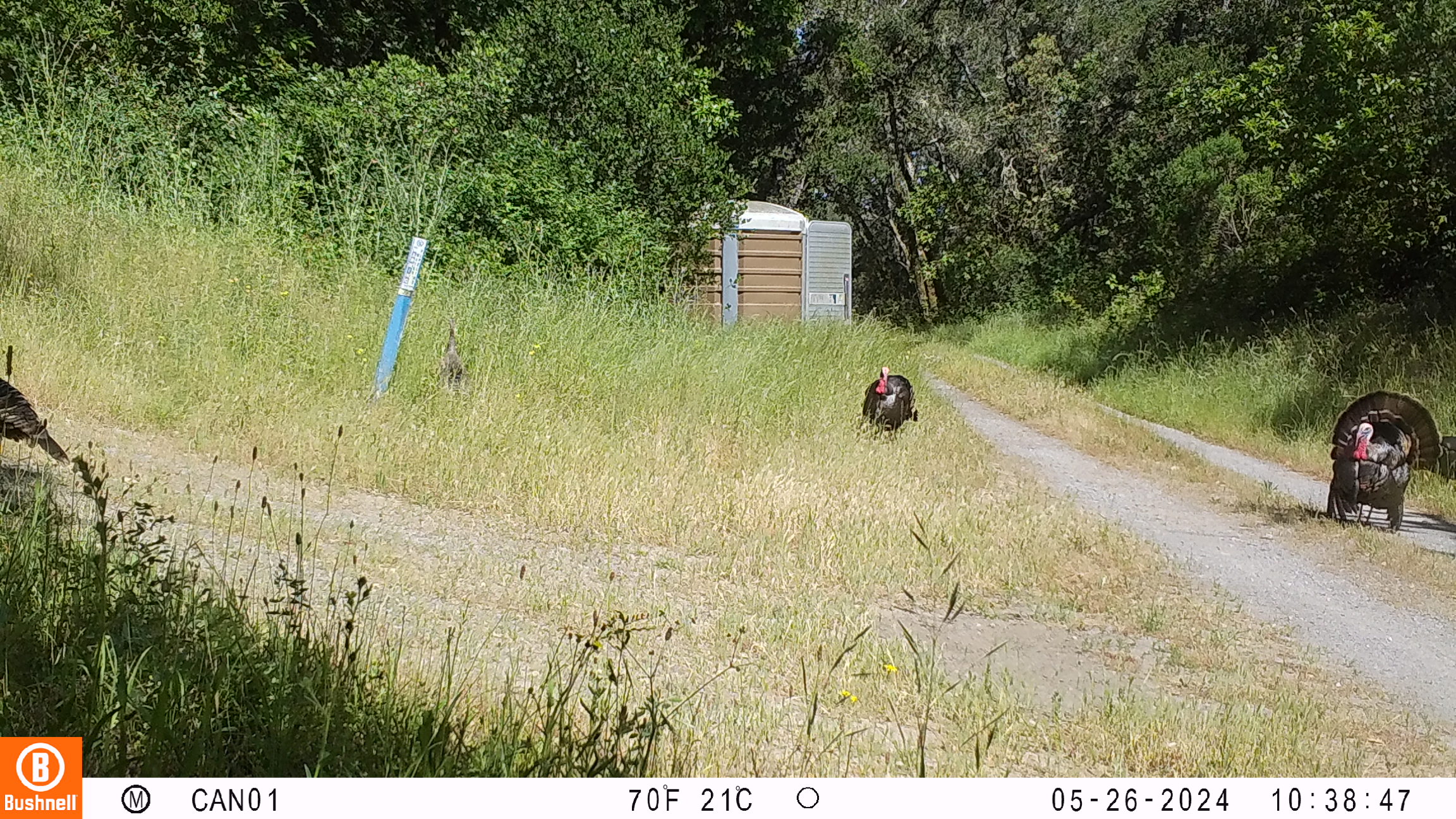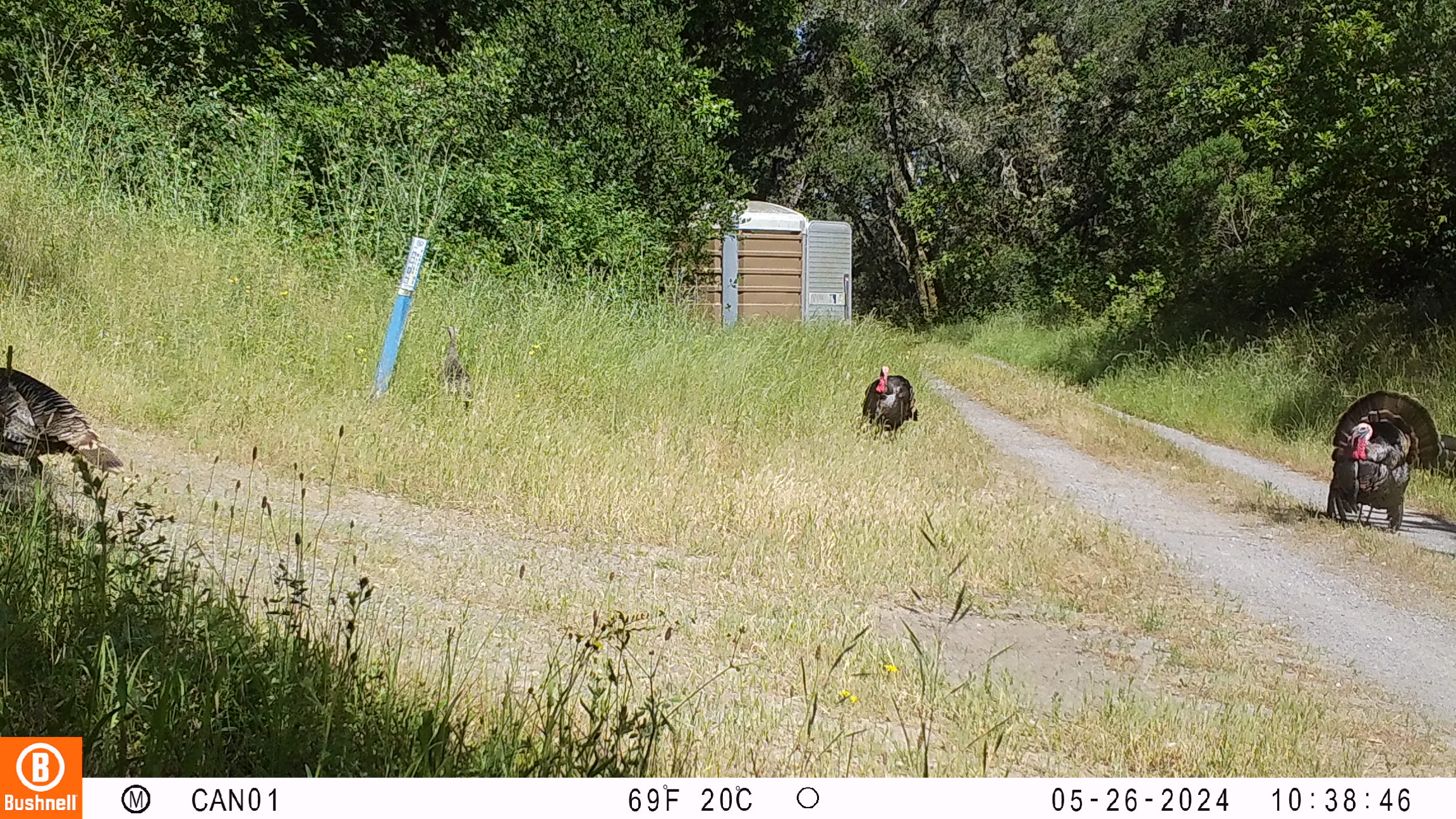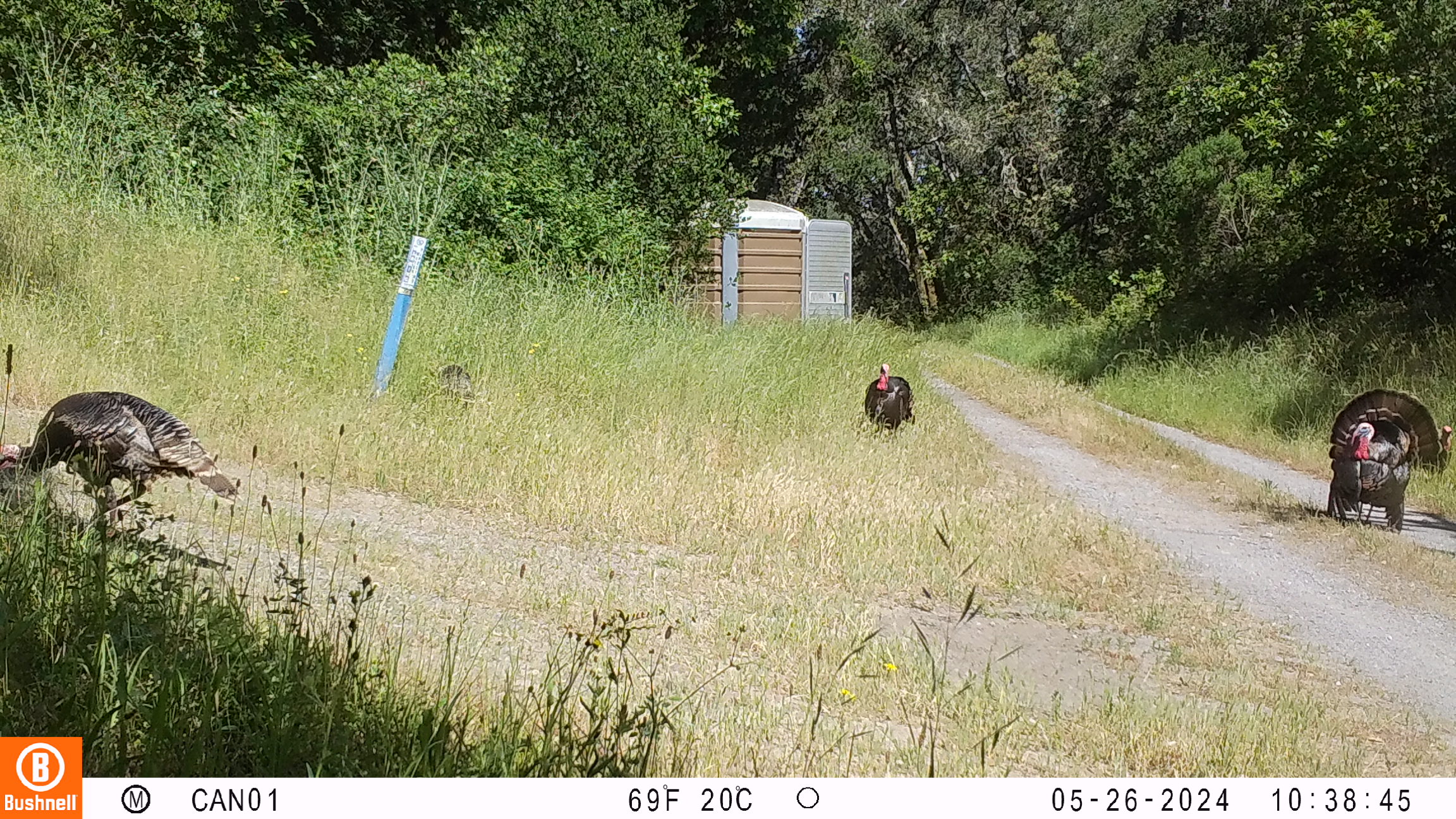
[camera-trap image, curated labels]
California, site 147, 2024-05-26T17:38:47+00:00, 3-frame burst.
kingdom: Animalia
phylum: Chordata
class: Aves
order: Galliformes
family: Phasianidae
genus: Meleagris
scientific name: Meleagris gallopavo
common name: turkey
Turkey (Meleagris gallopavo).